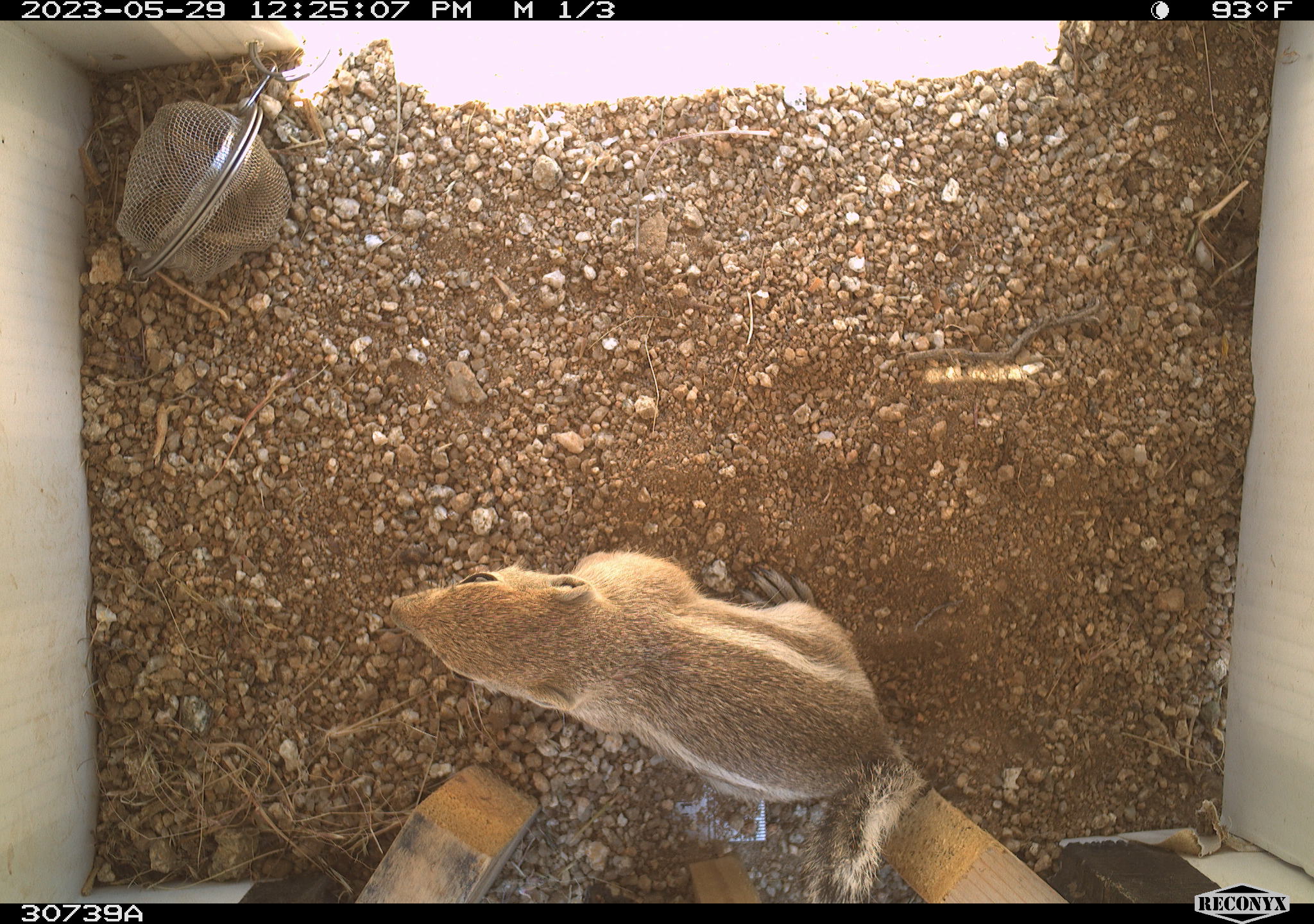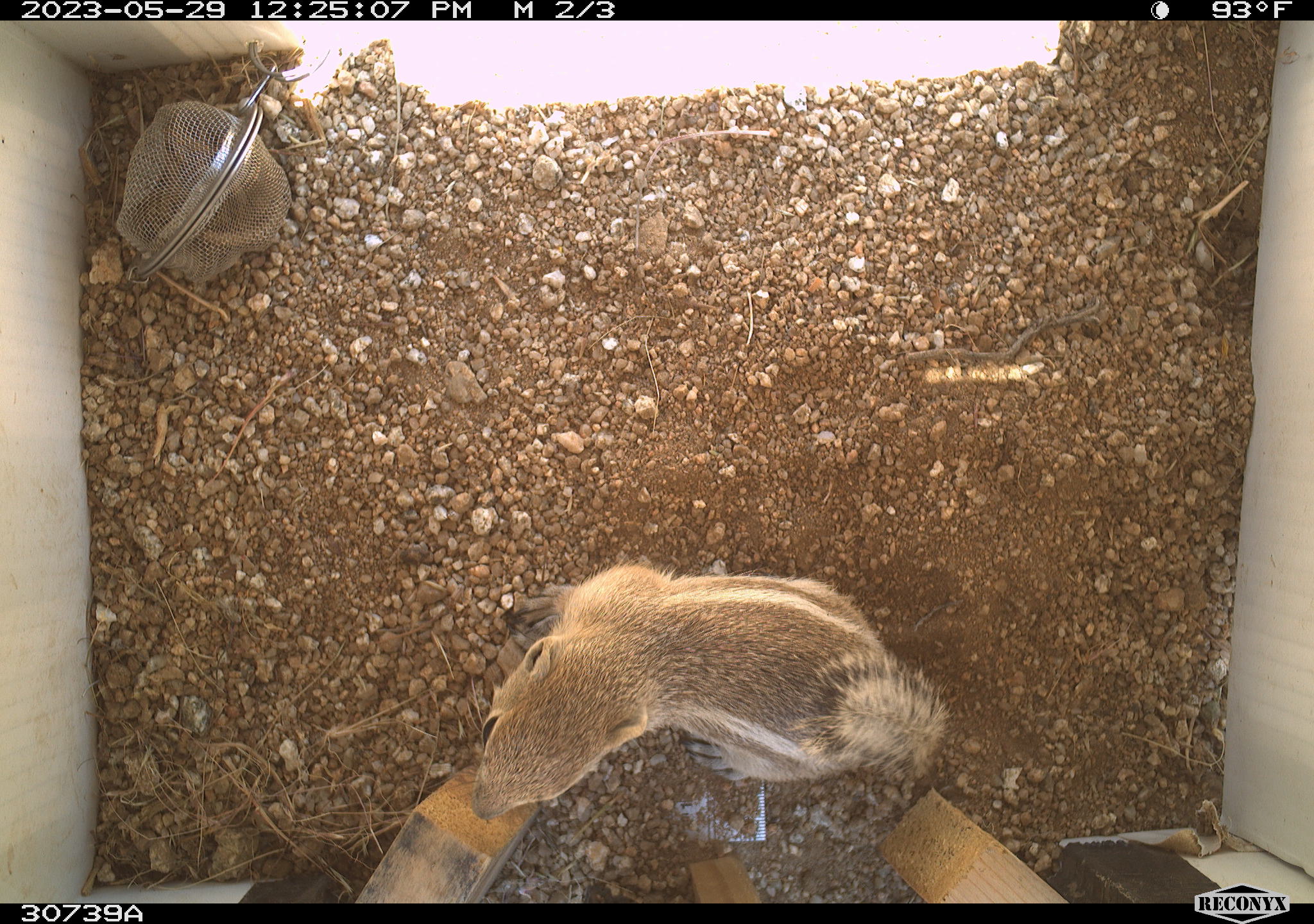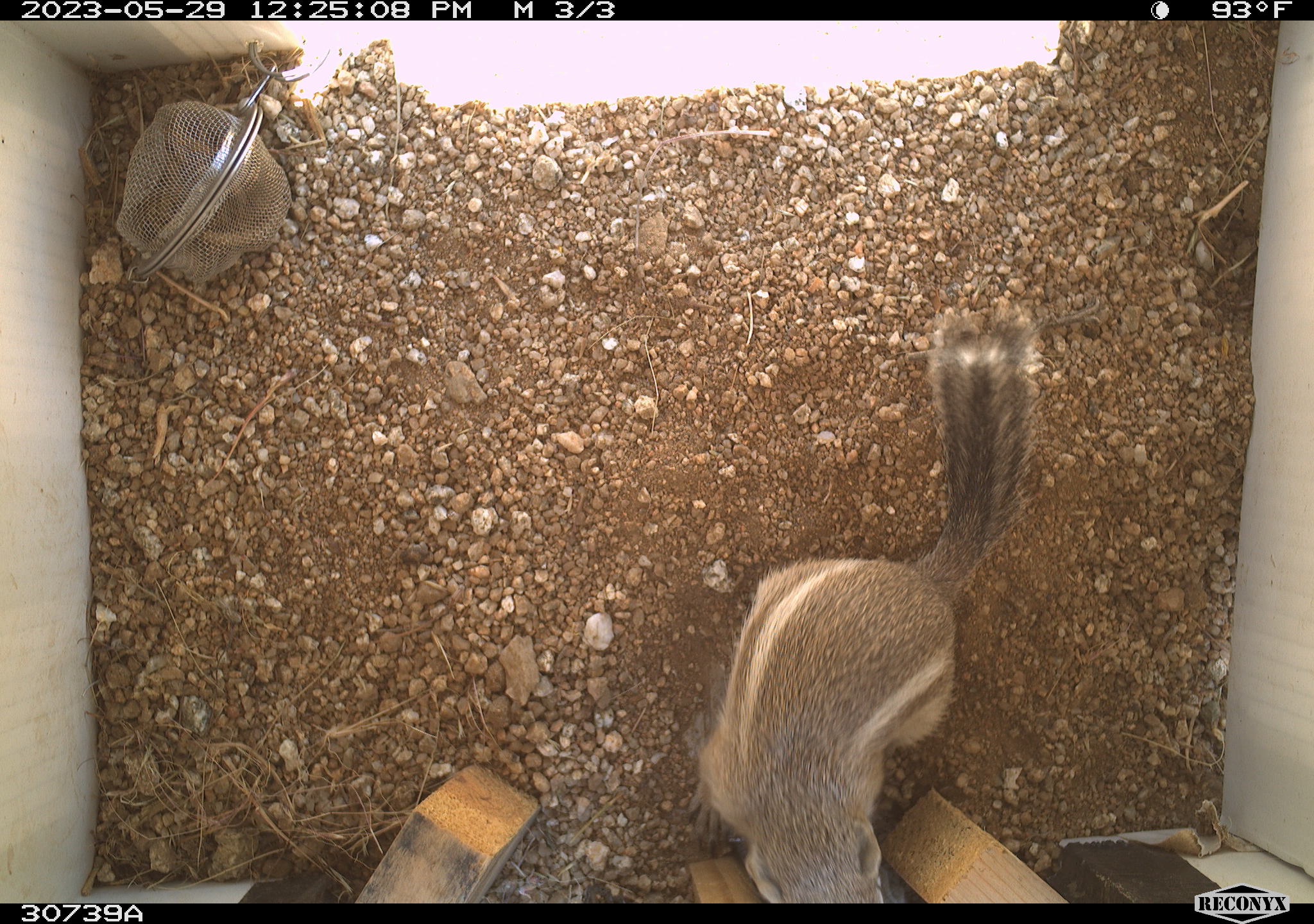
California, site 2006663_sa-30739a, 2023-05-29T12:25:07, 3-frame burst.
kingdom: Animalia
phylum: Chordata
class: Mammalia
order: Rodentia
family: Sciuridae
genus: Ammospermophilus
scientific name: Ammospermophilus leucurus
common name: white-tailed antelope squirrel